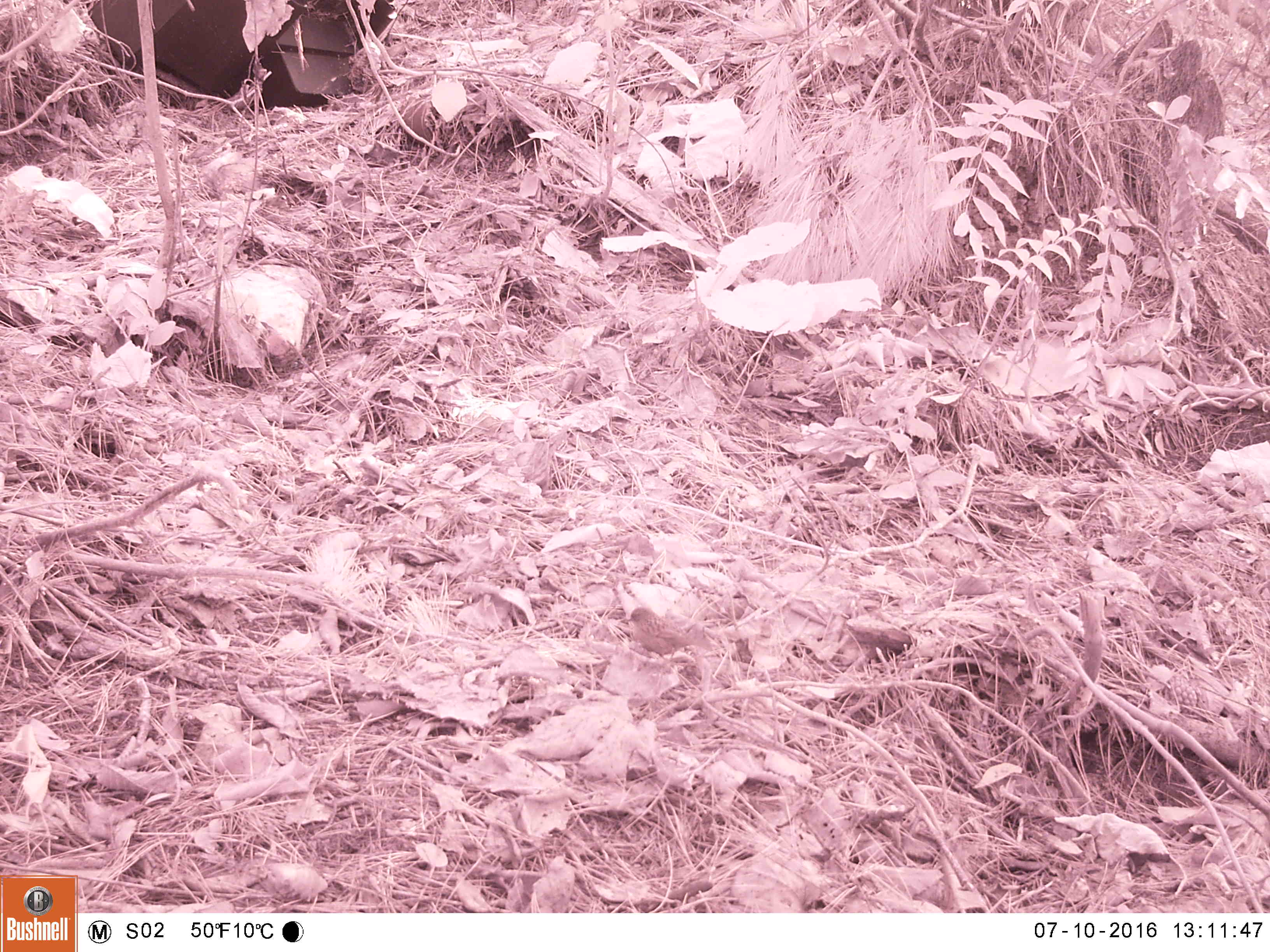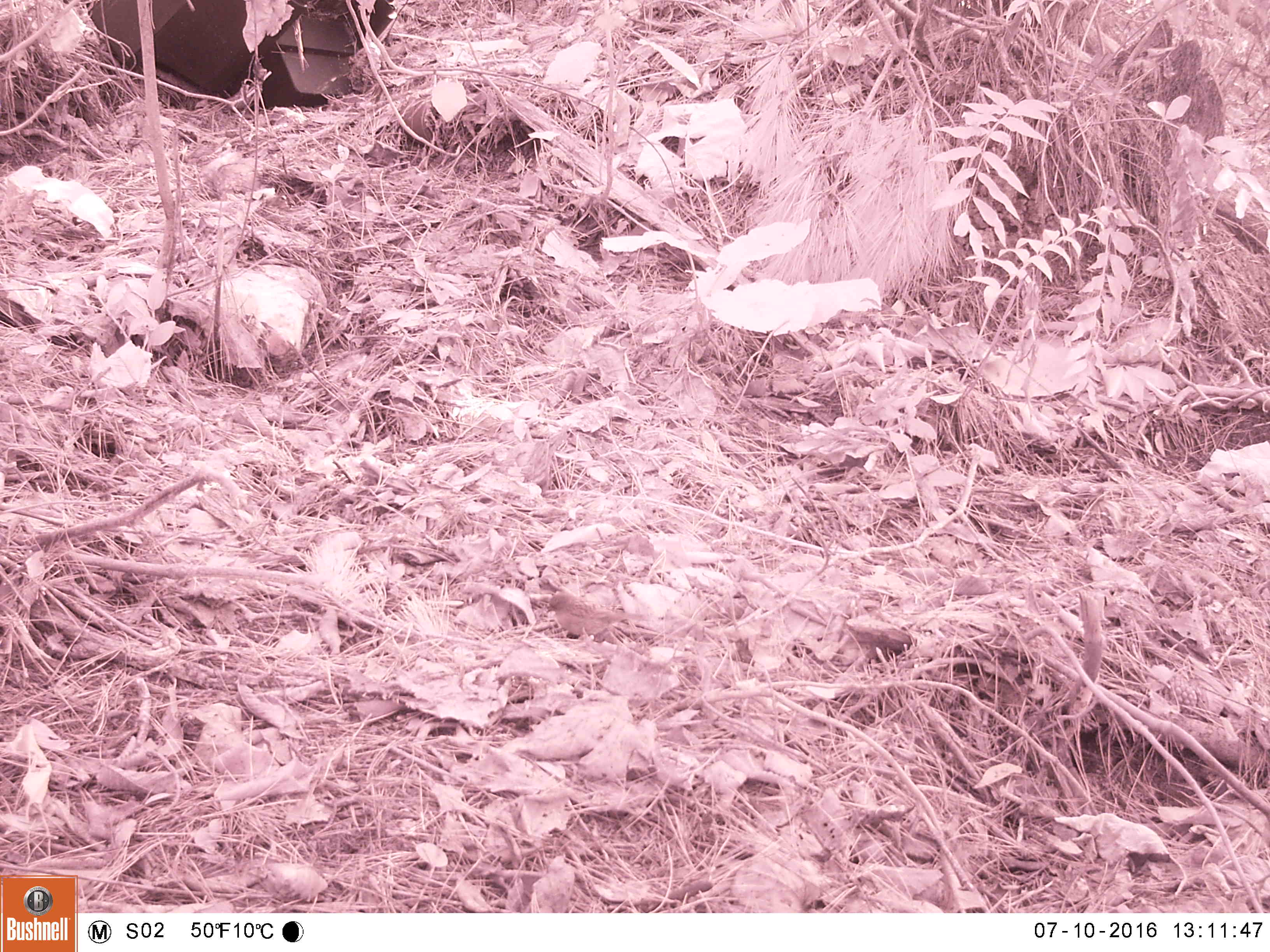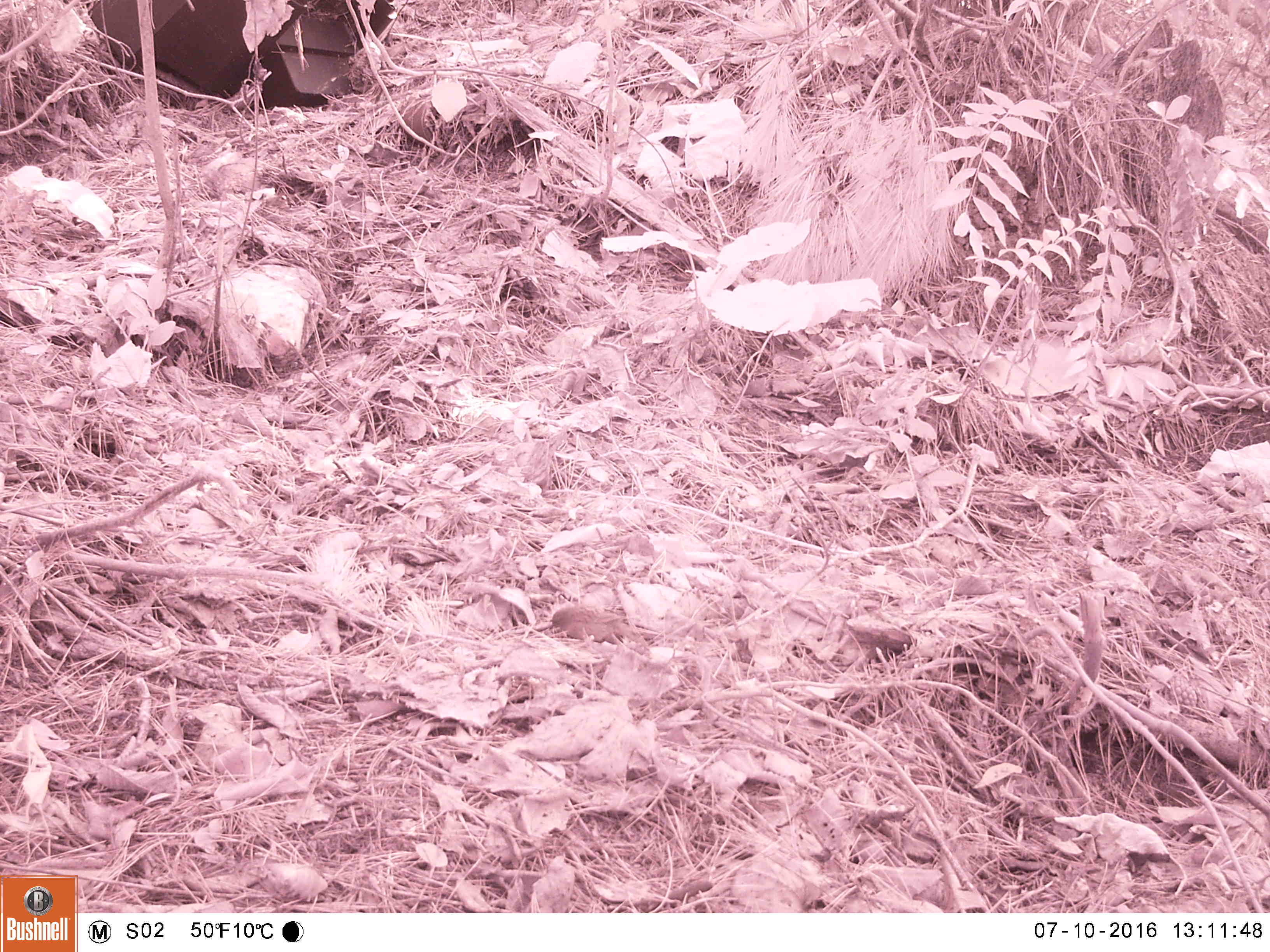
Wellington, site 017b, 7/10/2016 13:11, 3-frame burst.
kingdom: Animalia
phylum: Chordata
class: Aves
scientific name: Aves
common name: bird